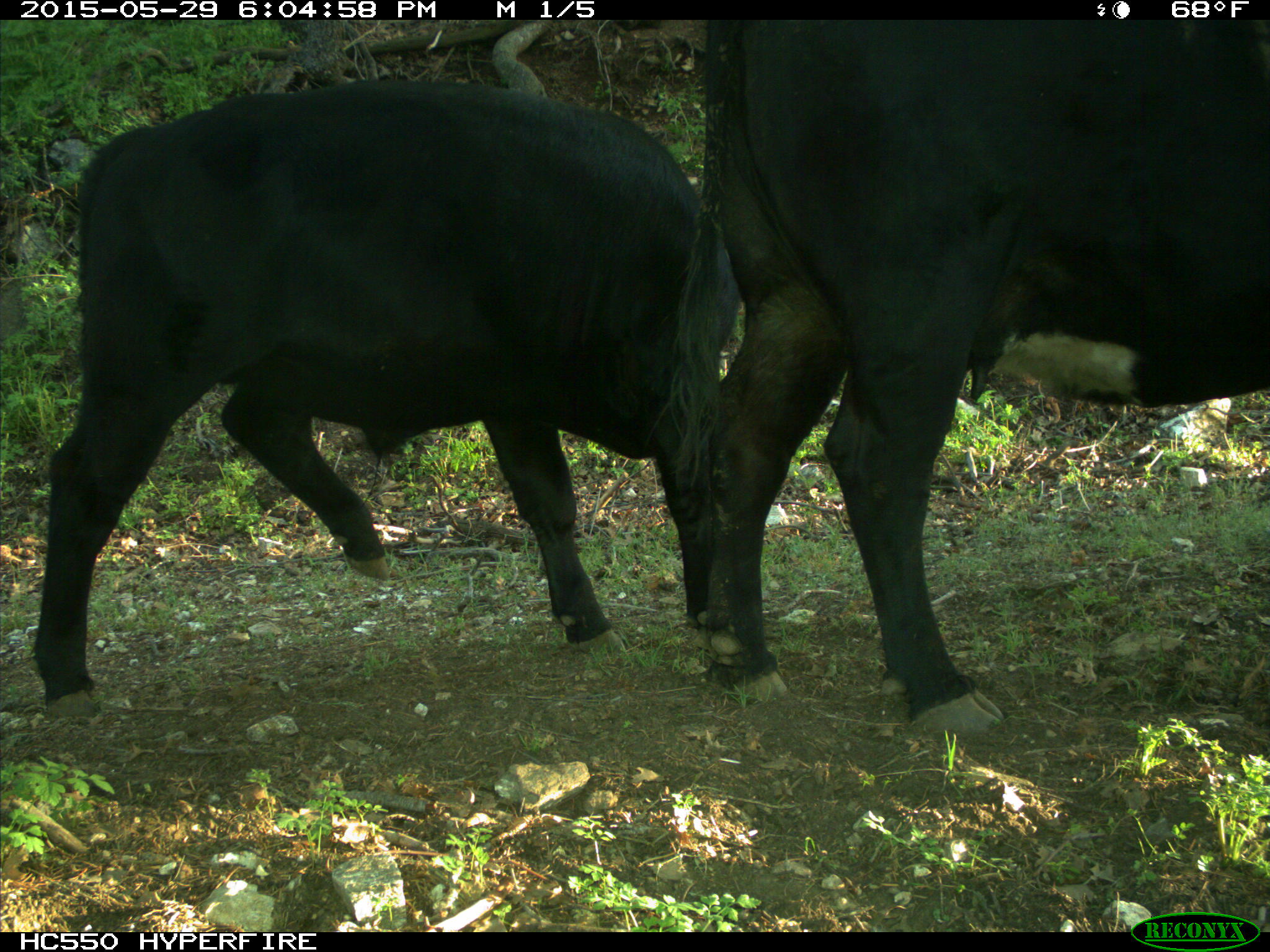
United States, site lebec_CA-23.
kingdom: Animalia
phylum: Chordata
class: Mammalia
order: Artiodactyla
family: Bovidae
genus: Bos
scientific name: Bos taurus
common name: domestic cow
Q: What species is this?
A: Bos taurus (domestic cow).